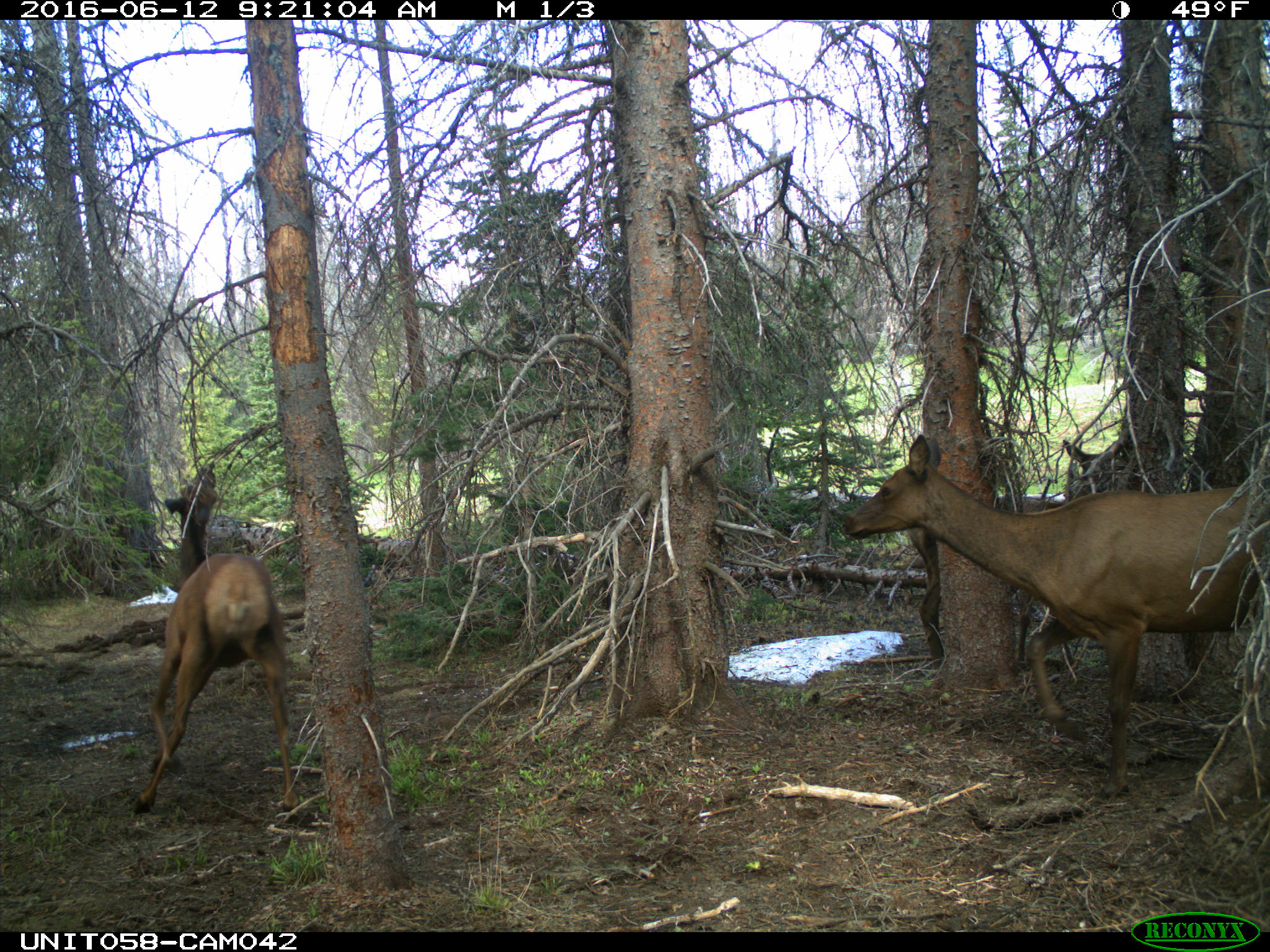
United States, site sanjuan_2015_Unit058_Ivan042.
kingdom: Animalia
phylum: Chordata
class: Mammalia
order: Artiodactyla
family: Cervidae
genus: Cervus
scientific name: Cervus elaphus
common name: red deer